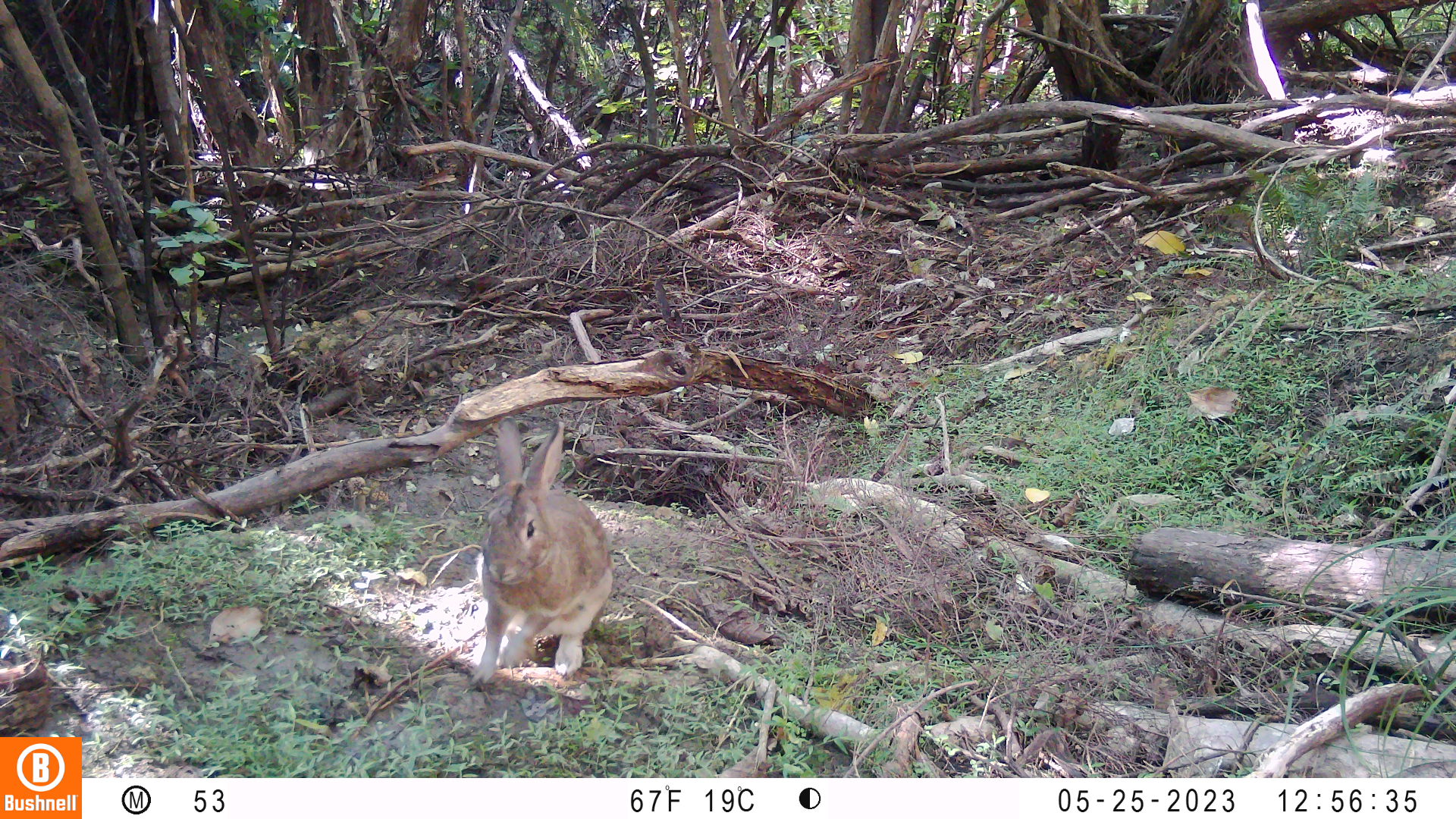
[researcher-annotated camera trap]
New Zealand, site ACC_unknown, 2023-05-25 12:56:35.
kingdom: Animalia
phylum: Chordata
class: Mammalia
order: Lagomorpha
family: Leporidae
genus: Oryctolagus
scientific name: Oryctolagus cuniculus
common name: european rabbit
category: rabbit